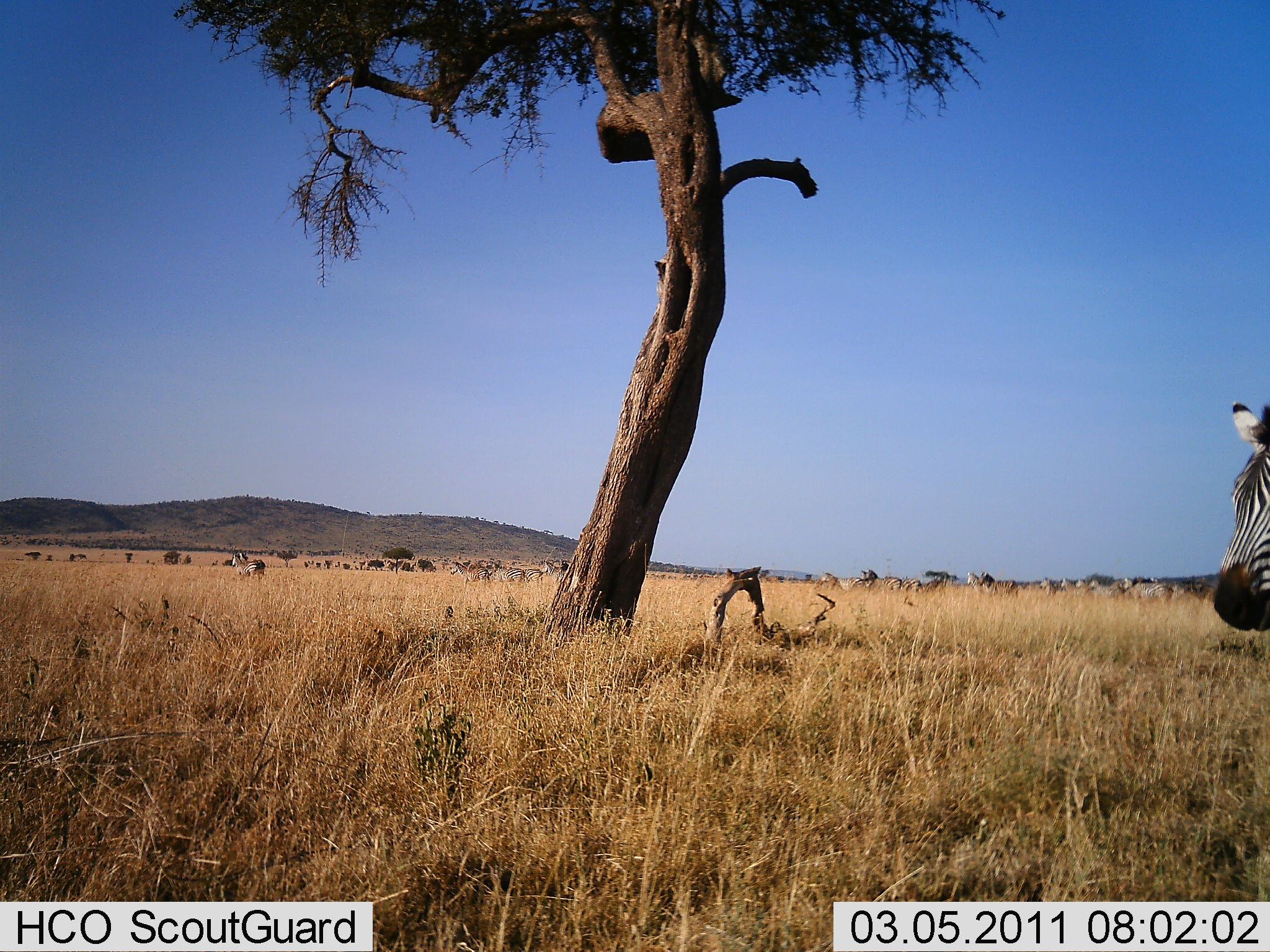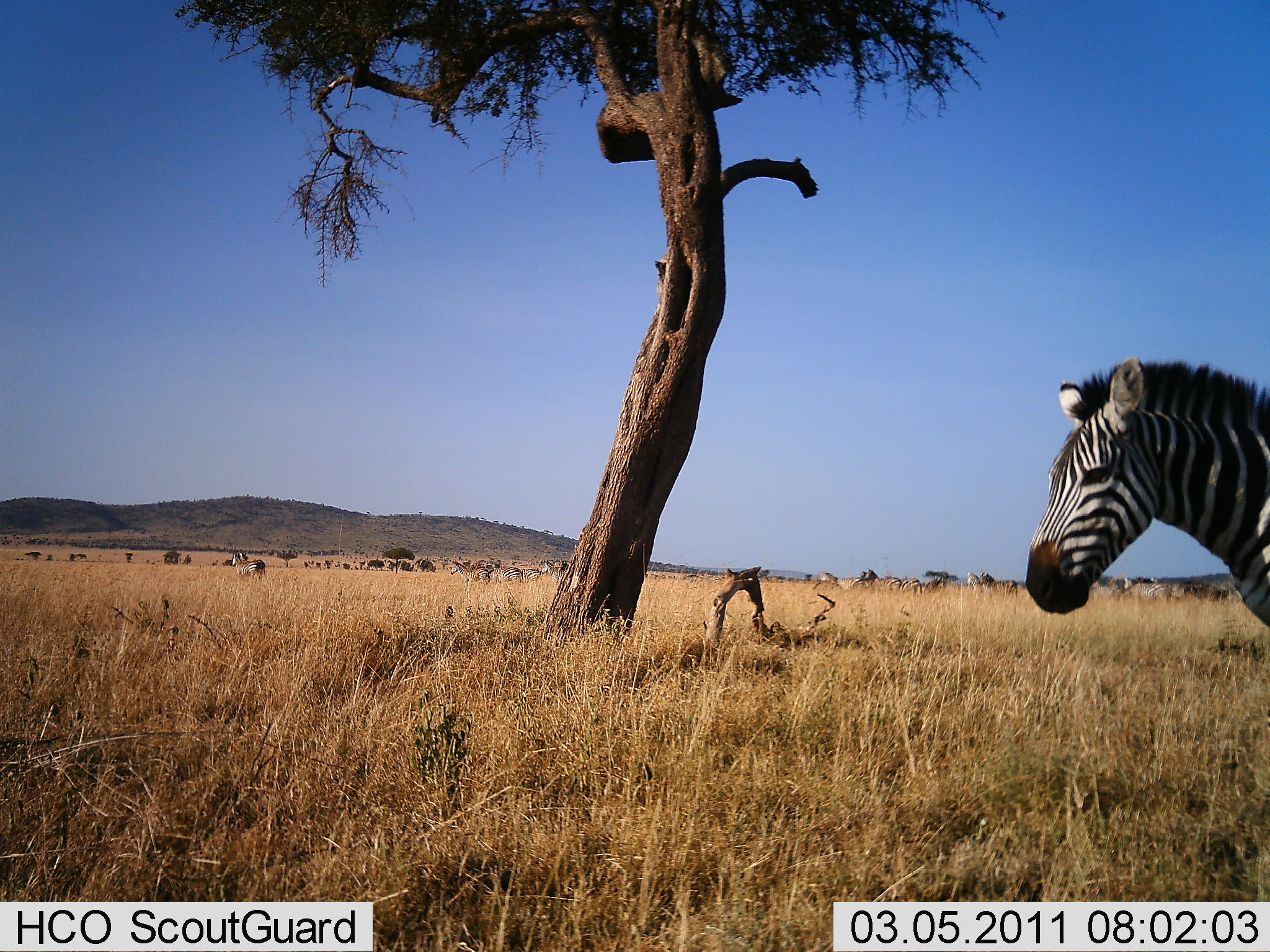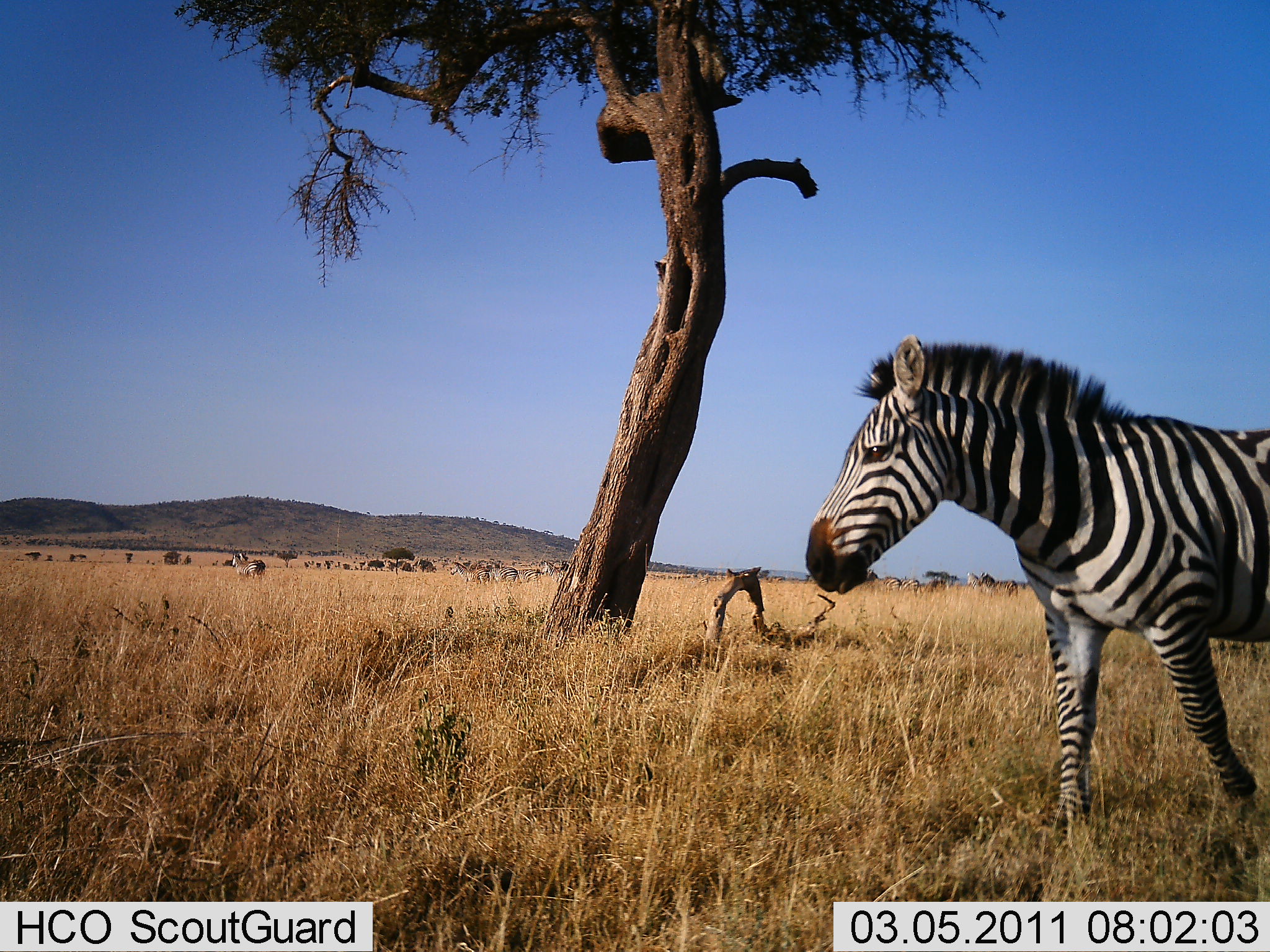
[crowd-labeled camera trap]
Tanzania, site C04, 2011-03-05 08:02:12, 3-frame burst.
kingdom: Animalia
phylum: Chordata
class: Mammalia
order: Perissodactyla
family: Equidae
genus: Equus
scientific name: Equus quagga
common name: plains zebra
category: zebra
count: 1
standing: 8%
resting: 0%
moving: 100%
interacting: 0%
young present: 0%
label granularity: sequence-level